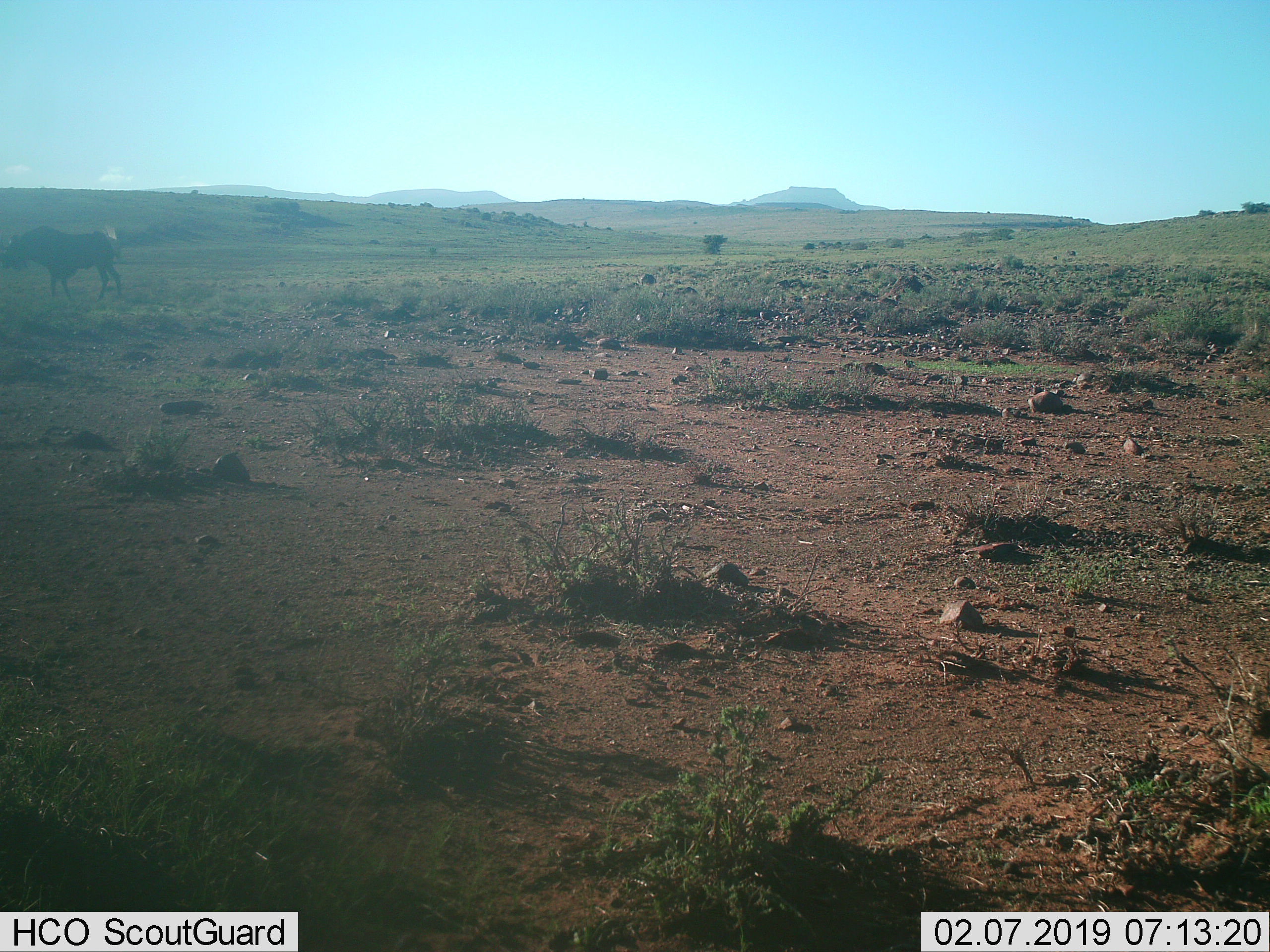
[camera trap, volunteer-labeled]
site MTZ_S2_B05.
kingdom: Animalia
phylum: Chordata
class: Mammalia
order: Artiodactyla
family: Bovidae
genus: Connochaetes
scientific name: Connochaetes gnou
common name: black wildebeest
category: wildebeestblack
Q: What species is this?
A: Wildebeestblack (black wildebeest) (Connochaetes gnou).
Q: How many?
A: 1.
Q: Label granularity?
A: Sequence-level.